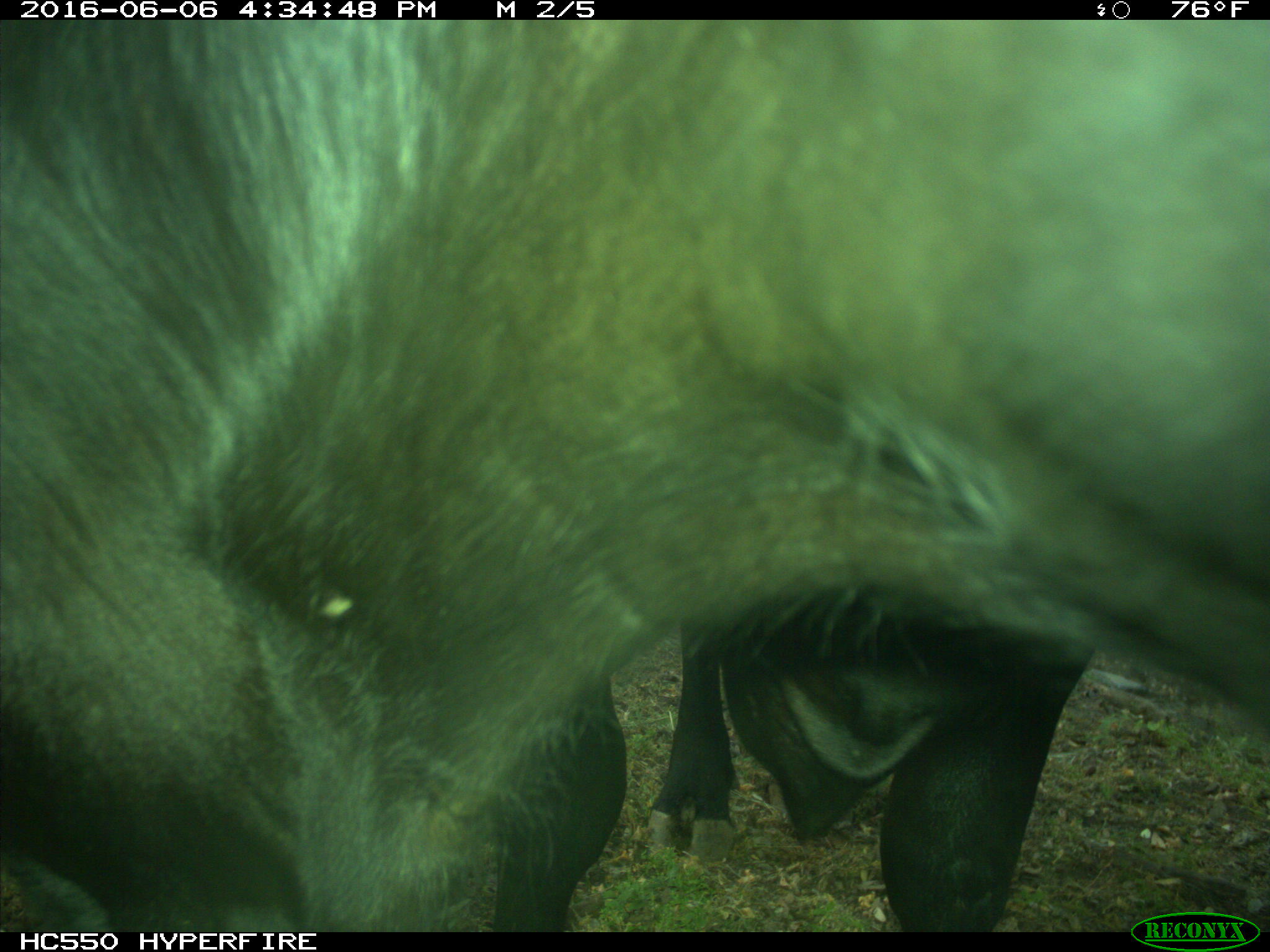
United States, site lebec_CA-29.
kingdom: Animalia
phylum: Chordata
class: Mammalia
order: Artiodactyla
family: Bovidae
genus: Bos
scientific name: Bos taurus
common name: domestic cow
Bos taurus (domestic cow).